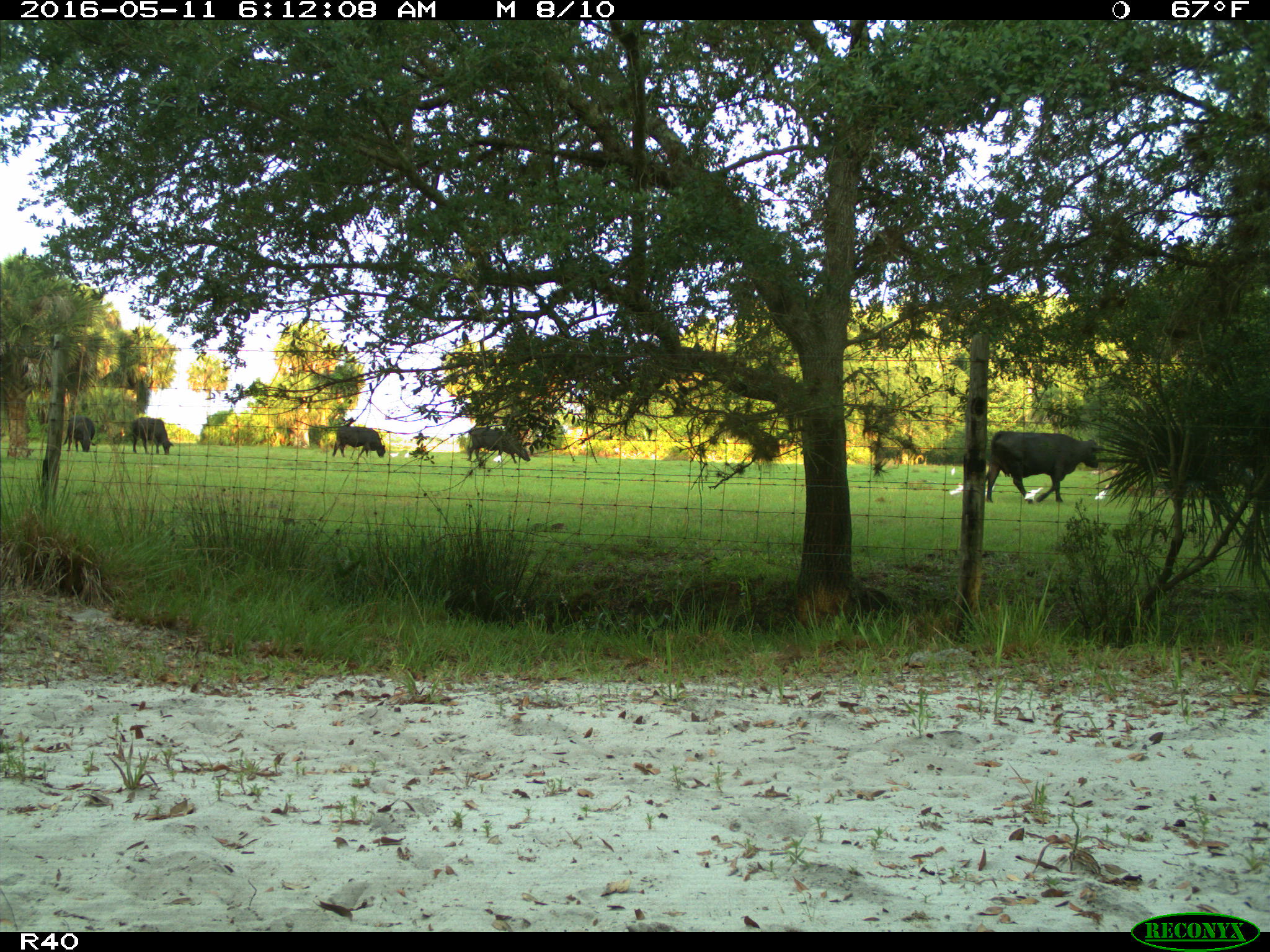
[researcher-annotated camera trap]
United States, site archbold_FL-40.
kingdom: Animalia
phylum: Chordata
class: Mammalia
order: Artiodactyla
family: Bovidae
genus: Bos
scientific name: Bos taurus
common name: domestic cow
Bos taurus (domestic cow).